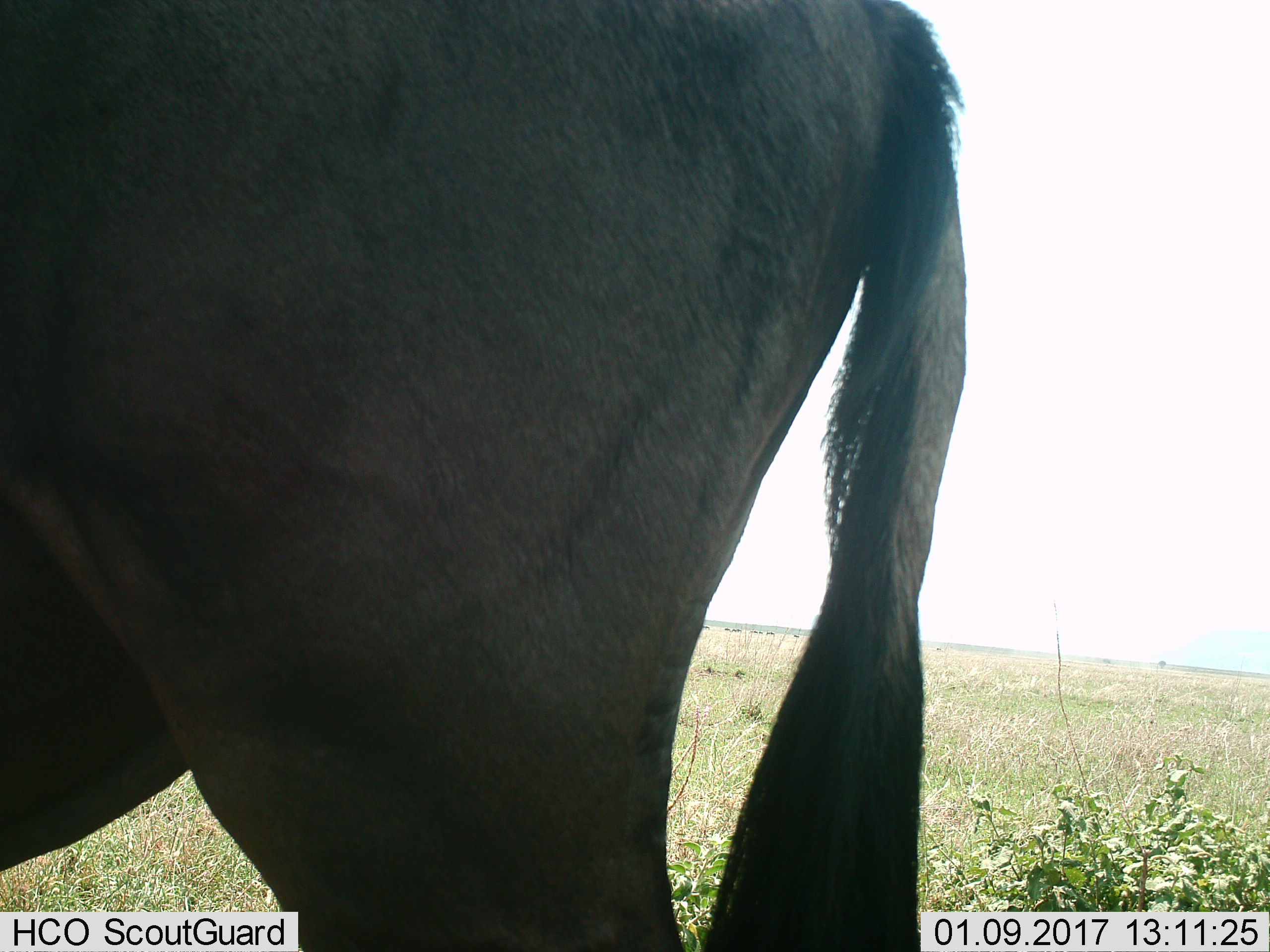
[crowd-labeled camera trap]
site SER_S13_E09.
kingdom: Animalia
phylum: Chordata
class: Mammalia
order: Artiodactyla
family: Bovidae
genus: Connochaetes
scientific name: Connochaetes taurinus taurinus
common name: blue wildebeest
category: wildebeestblue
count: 1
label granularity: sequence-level